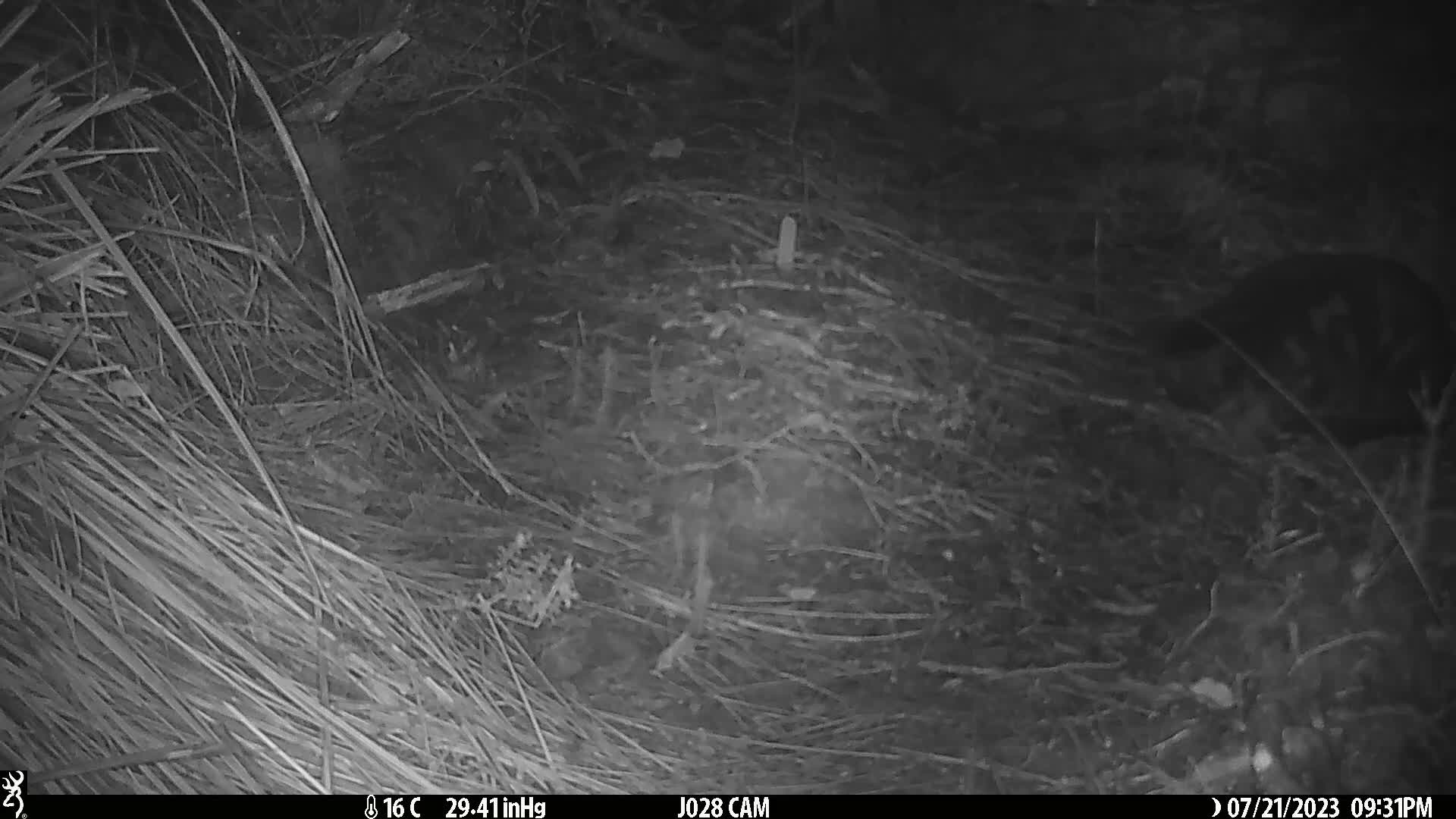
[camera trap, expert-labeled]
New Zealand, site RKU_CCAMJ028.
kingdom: Animalia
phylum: Chordata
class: Mammalia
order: Carnivora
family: Felidae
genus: Felis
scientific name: Felis catus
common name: domestic cat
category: cat